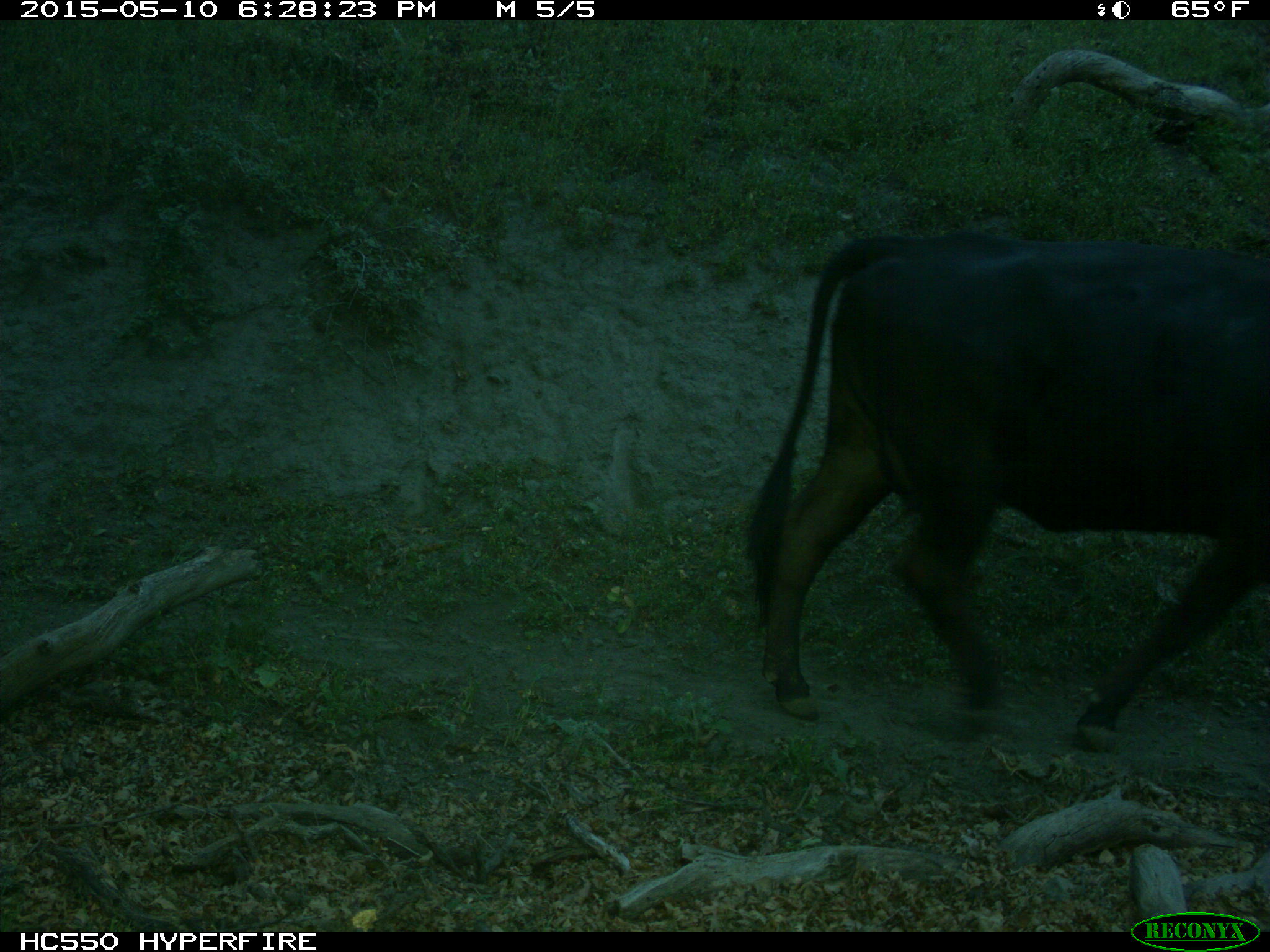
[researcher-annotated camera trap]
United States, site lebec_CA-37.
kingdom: Animalia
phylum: Chordata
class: Mammalia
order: Artiodactyla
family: Bovidae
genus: Bos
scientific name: Bos taurus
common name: domestic cow